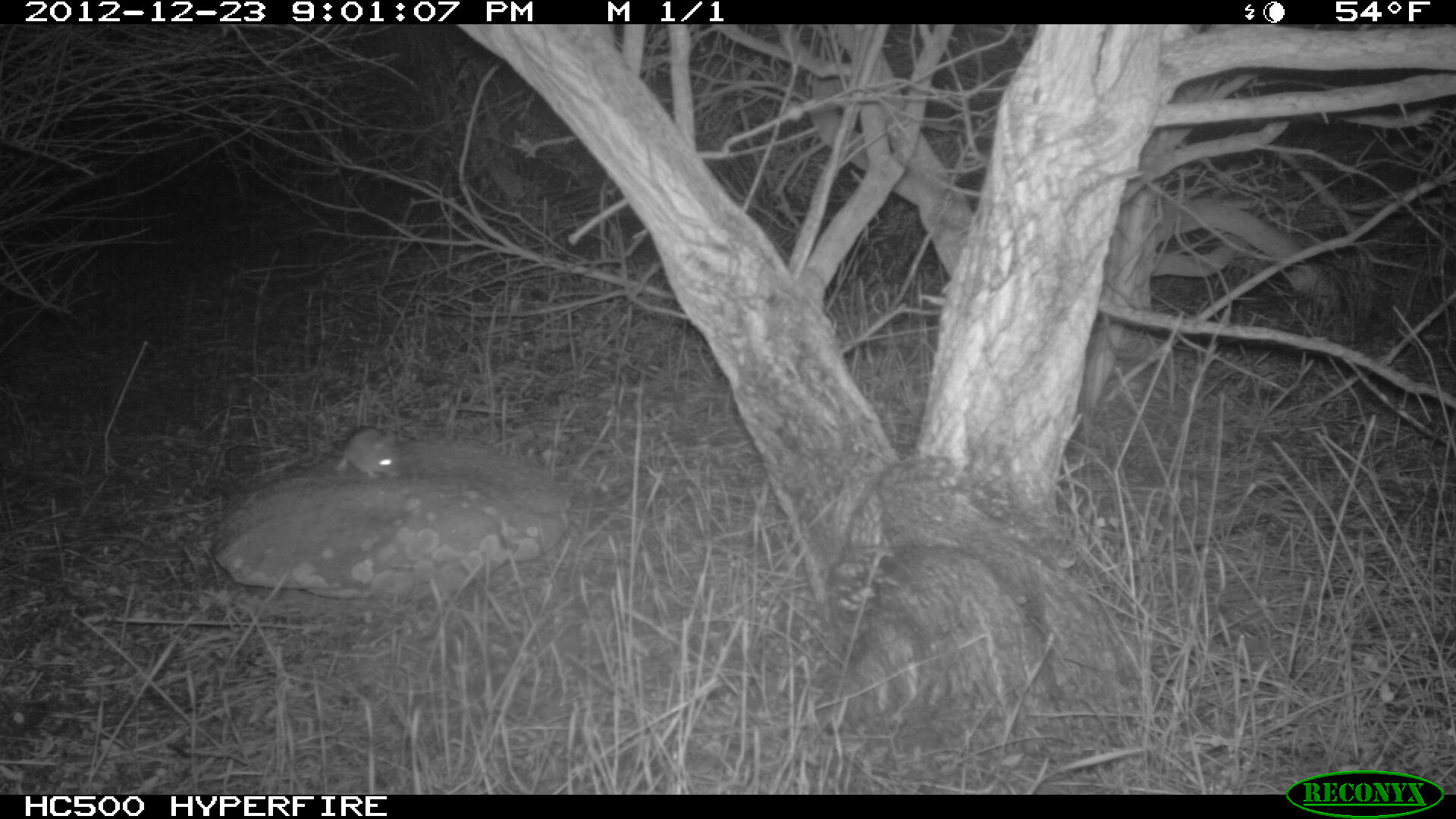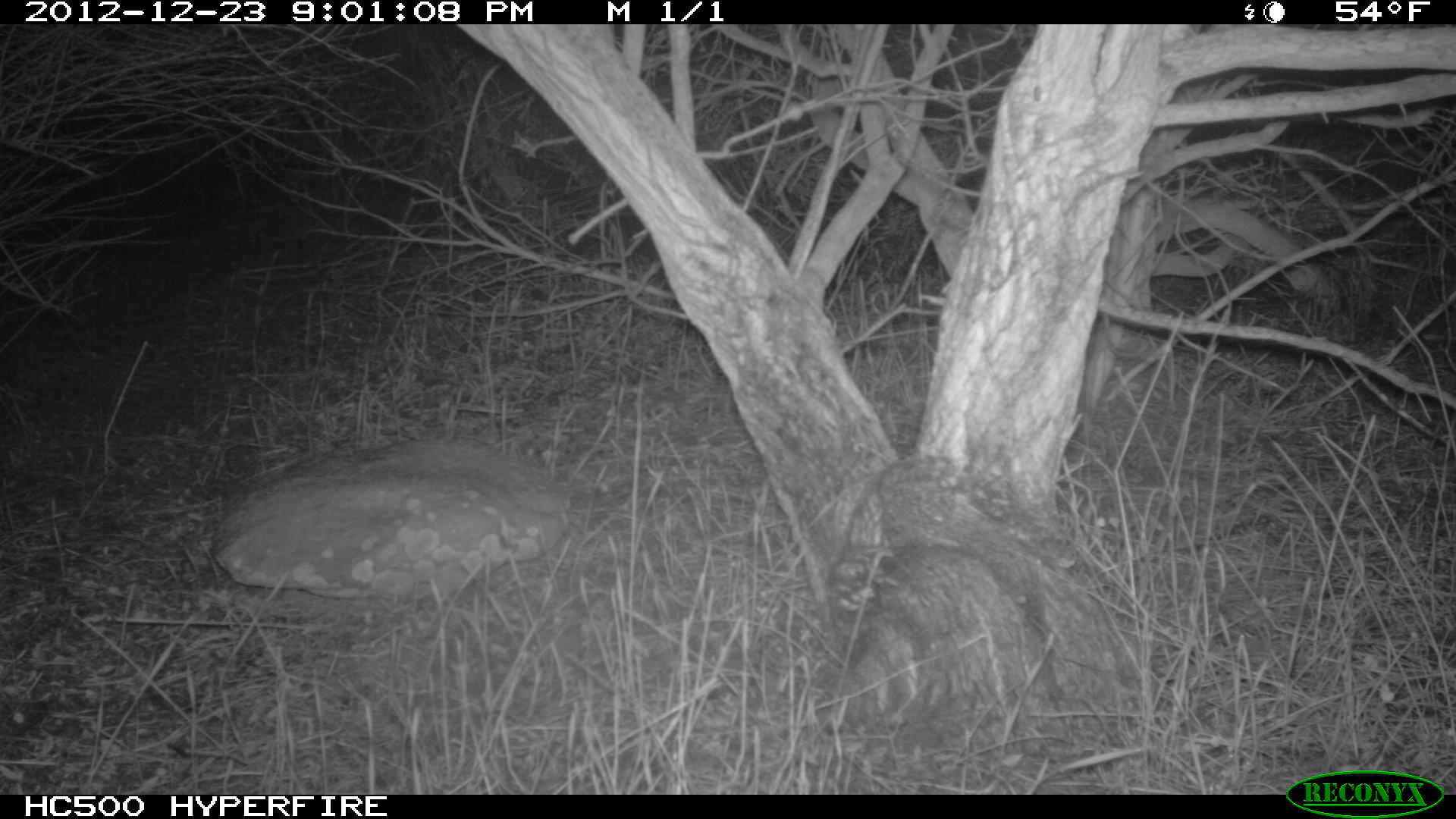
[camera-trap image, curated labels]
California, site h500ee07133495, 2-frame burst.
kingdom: Animalia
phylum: Chordata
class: Mammalia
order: Rodentia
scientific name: Rodentia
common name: rodent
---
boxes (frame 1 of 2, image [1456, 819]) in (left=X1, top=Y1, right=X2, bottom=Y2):
rodent: (left=332, top=425, right=402, bottom=481)